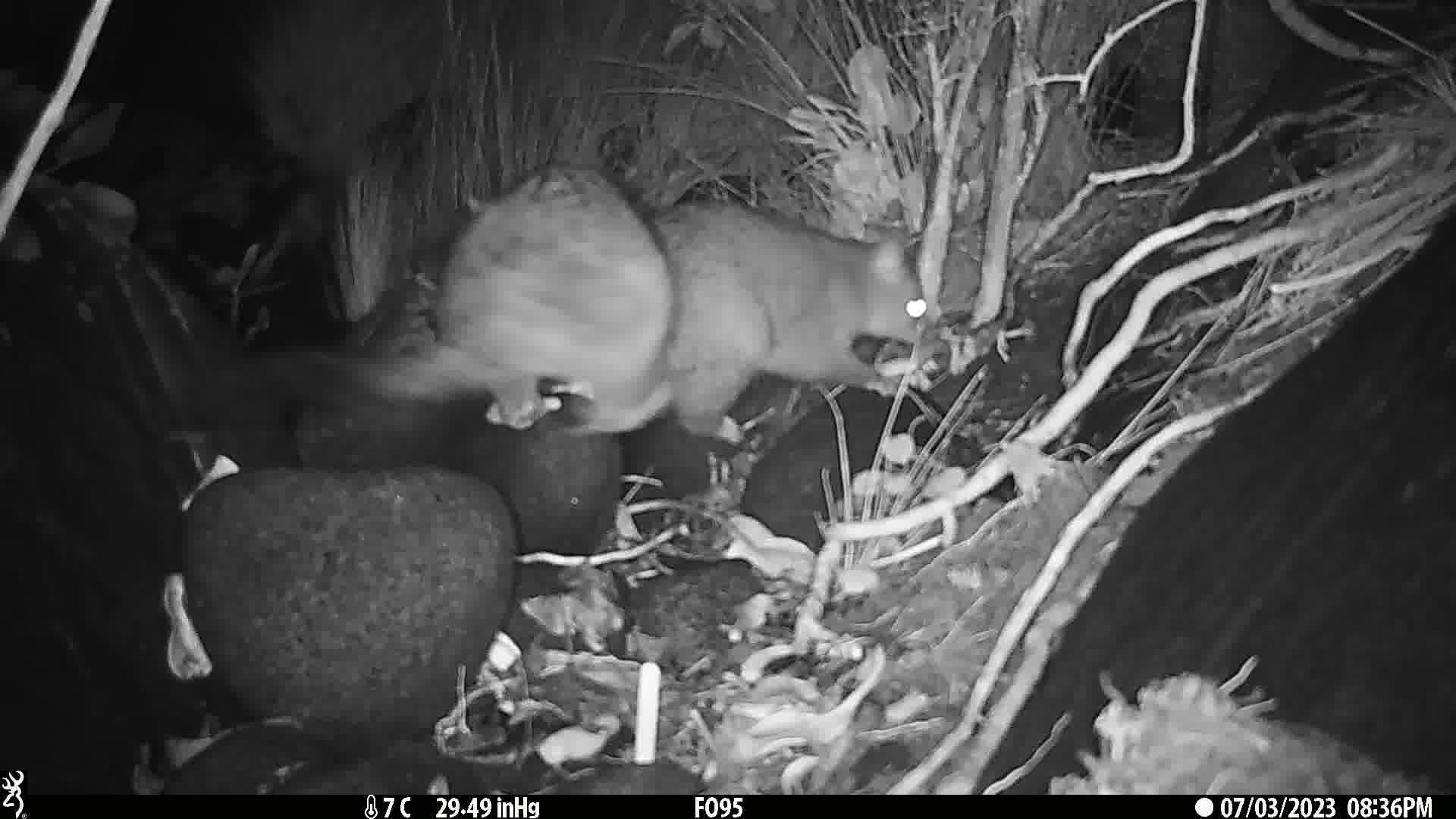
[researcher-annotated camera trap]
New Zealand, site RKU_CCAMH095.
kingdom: Animalia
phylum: Chordata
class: Mammalia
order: Diprotodontia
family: Phalangeridae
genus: Trichosurus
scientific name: Trichosurus vulpecula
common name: common brushtail possum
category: possum